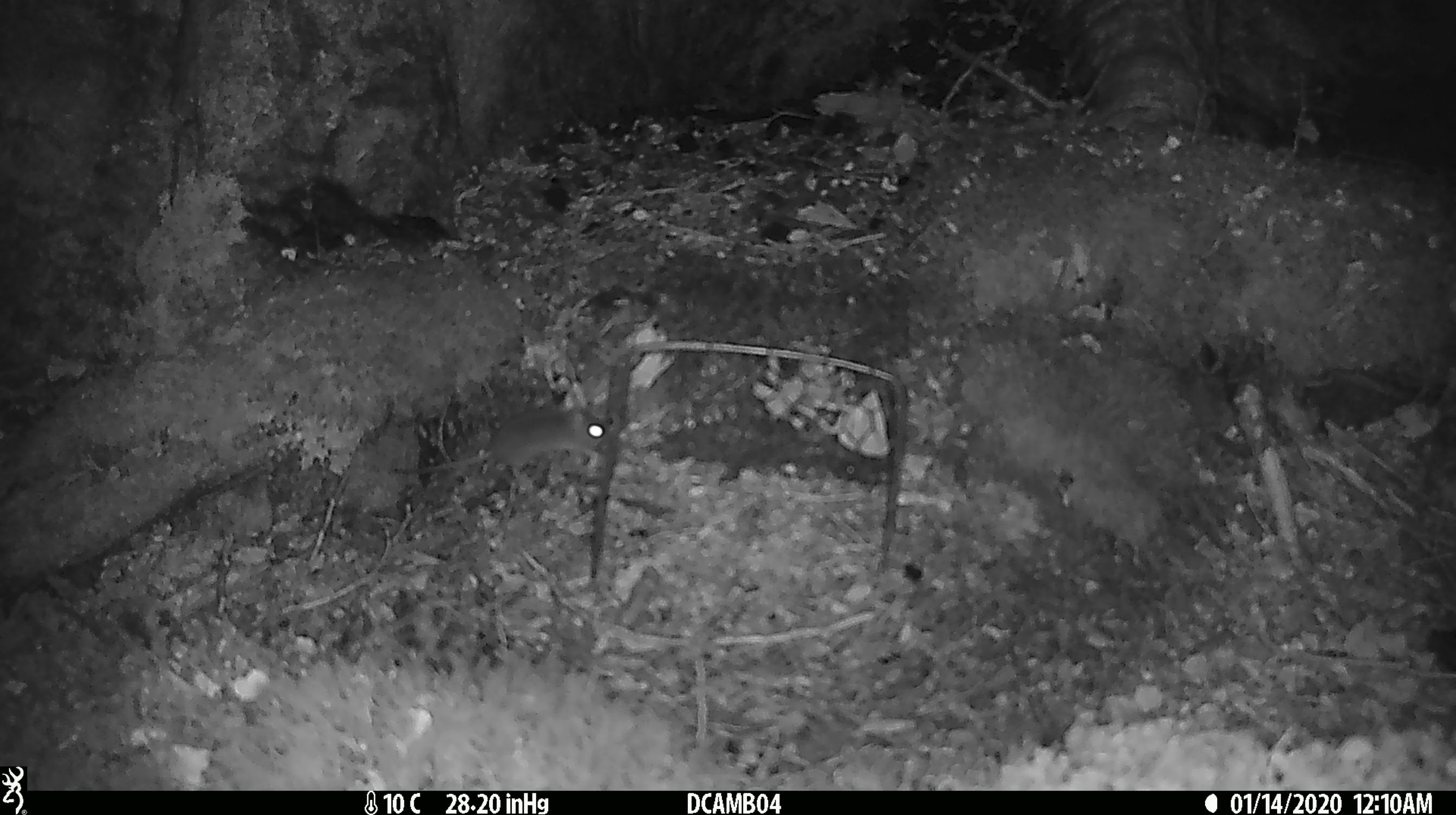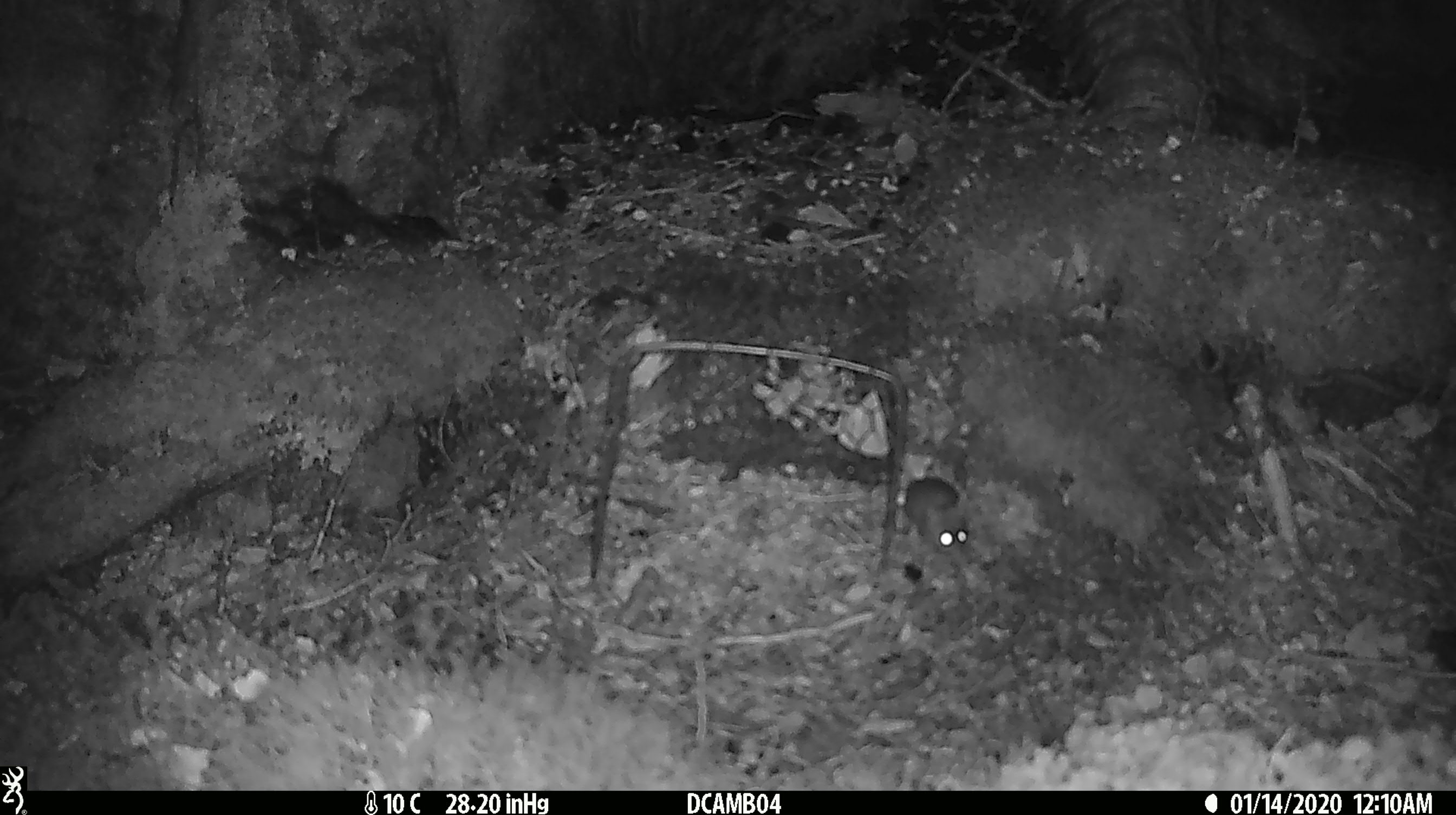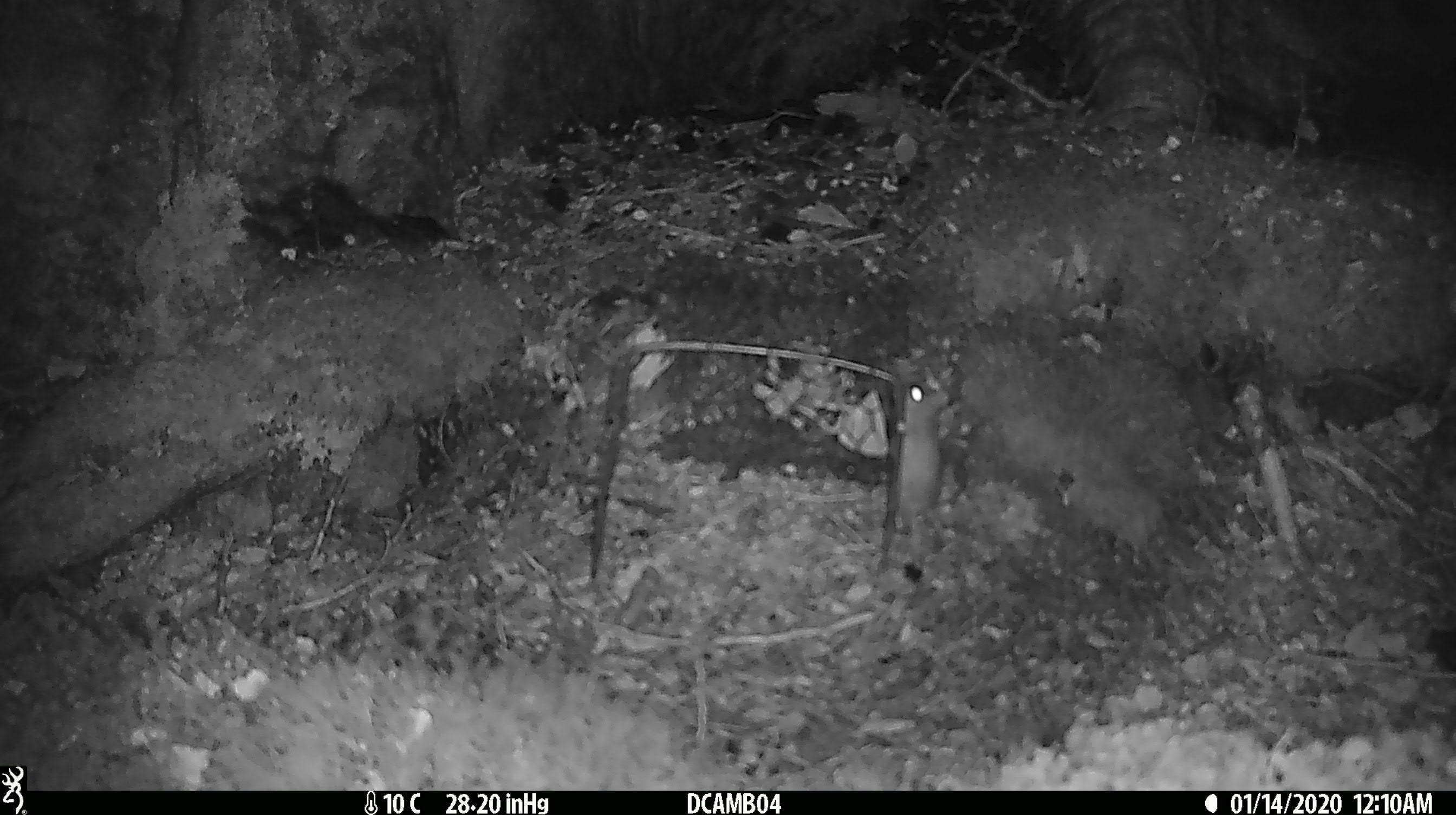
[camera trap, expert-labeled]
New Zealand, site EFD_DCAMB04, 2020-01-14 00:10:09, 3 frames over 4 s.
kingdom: Animalia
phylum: Chordata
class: Mammalia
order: Rodentia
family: Muridae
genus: Mus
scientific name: Mus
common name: mouse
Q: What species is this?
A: Mouse (Mus).